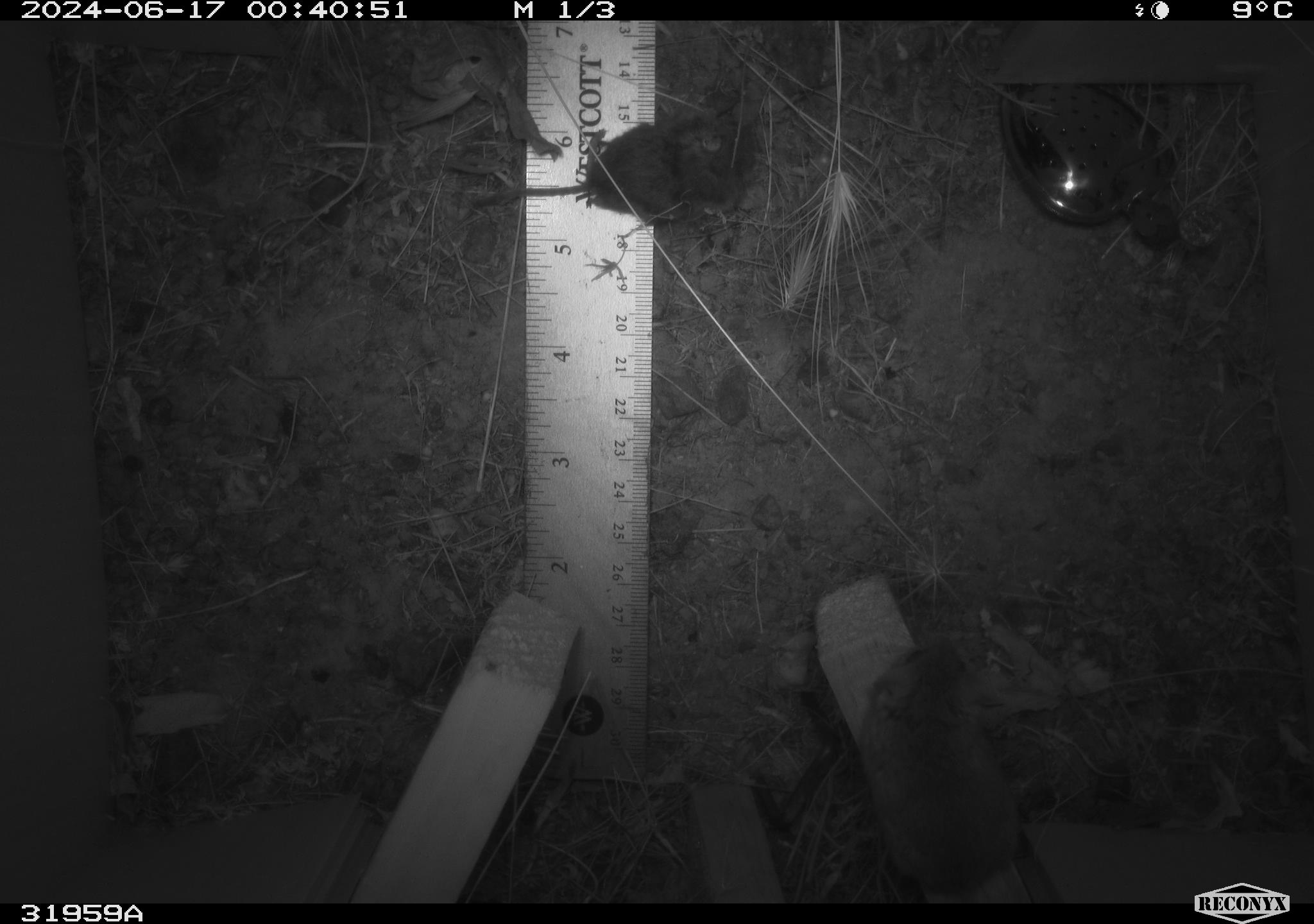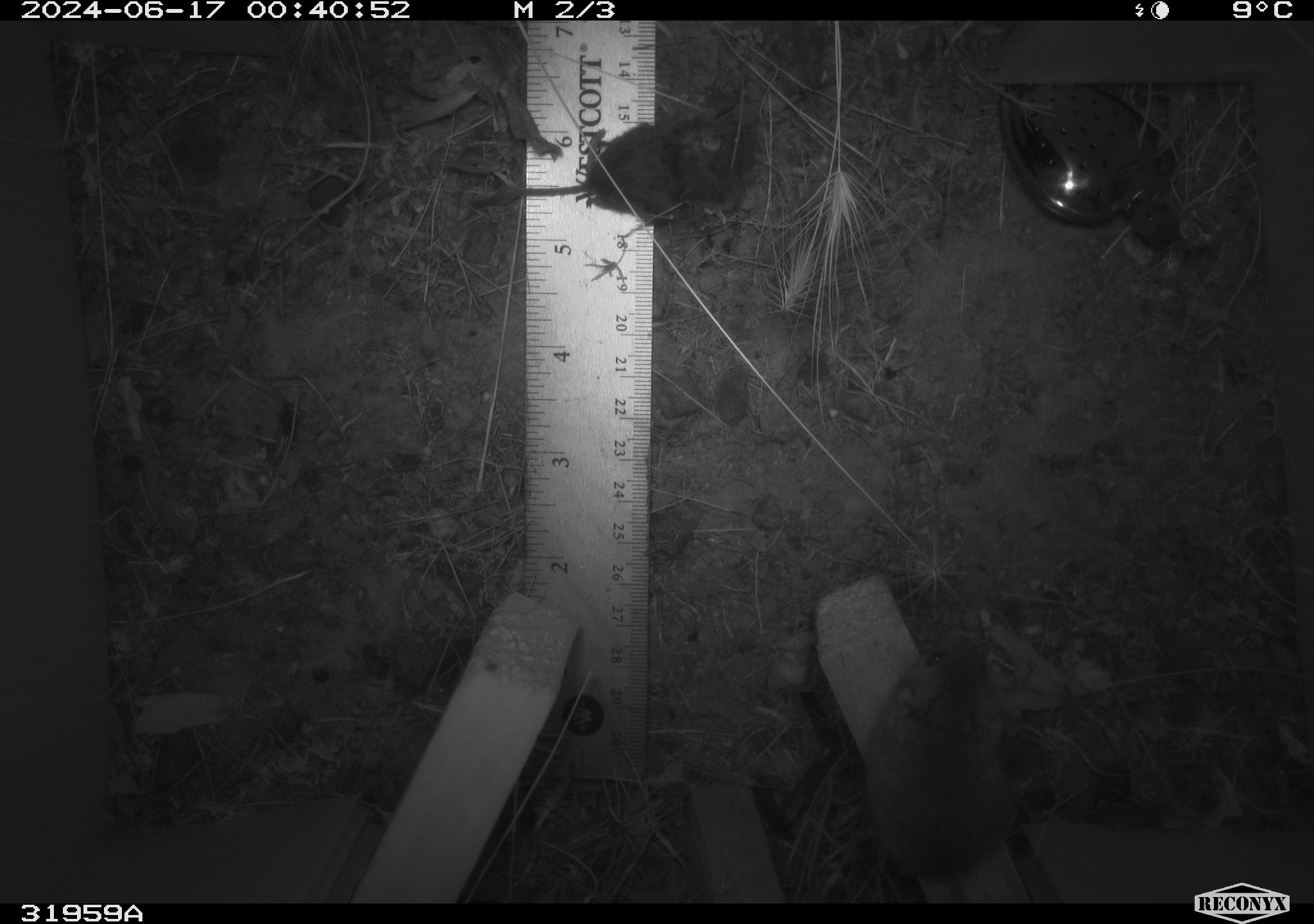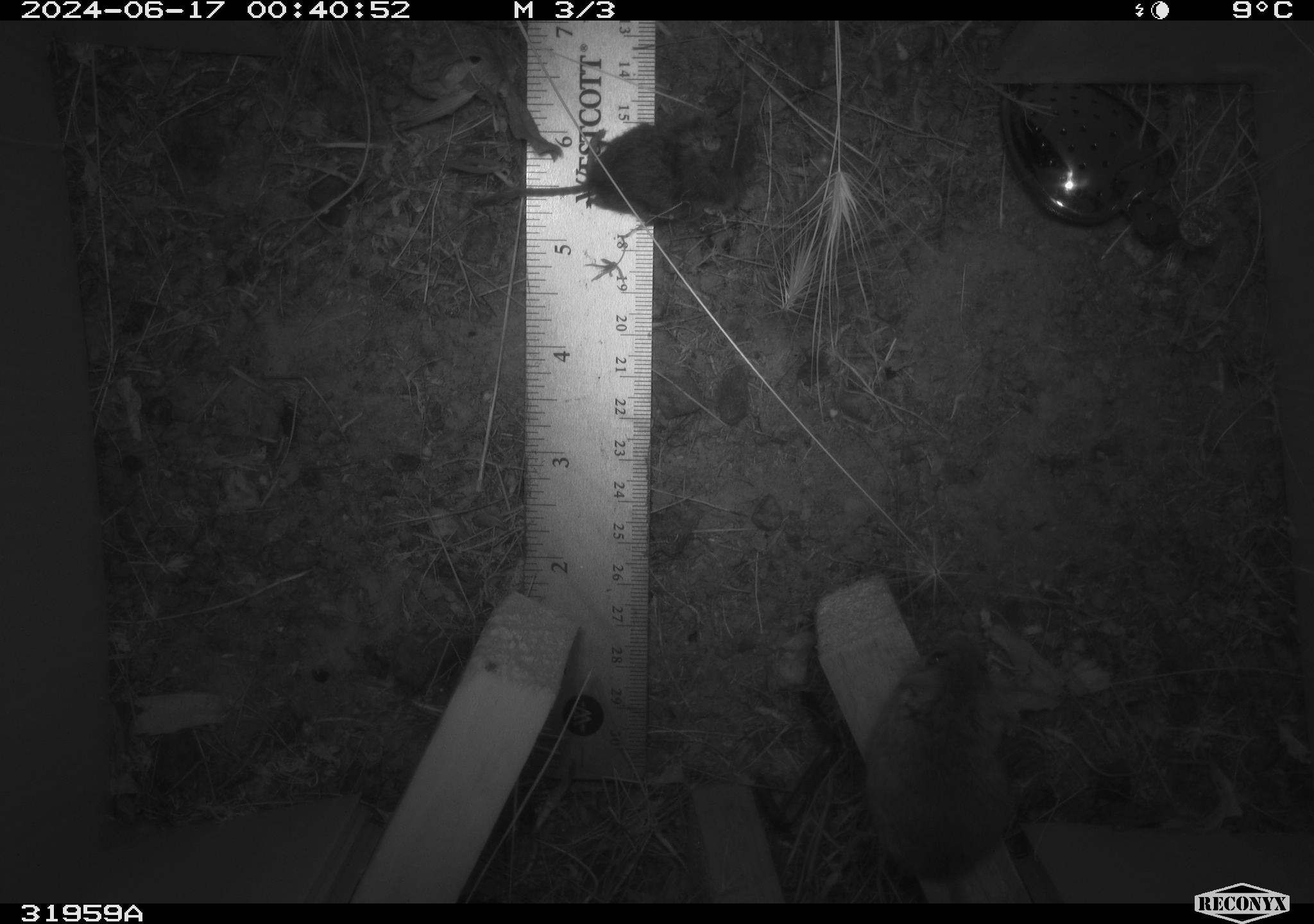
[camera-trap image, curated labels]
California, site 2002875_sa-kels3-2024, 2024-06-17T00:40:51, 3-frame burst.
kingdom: Animalia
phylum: Chordata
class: Mammalia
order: Rodentia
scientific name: Rodentia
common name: rodent